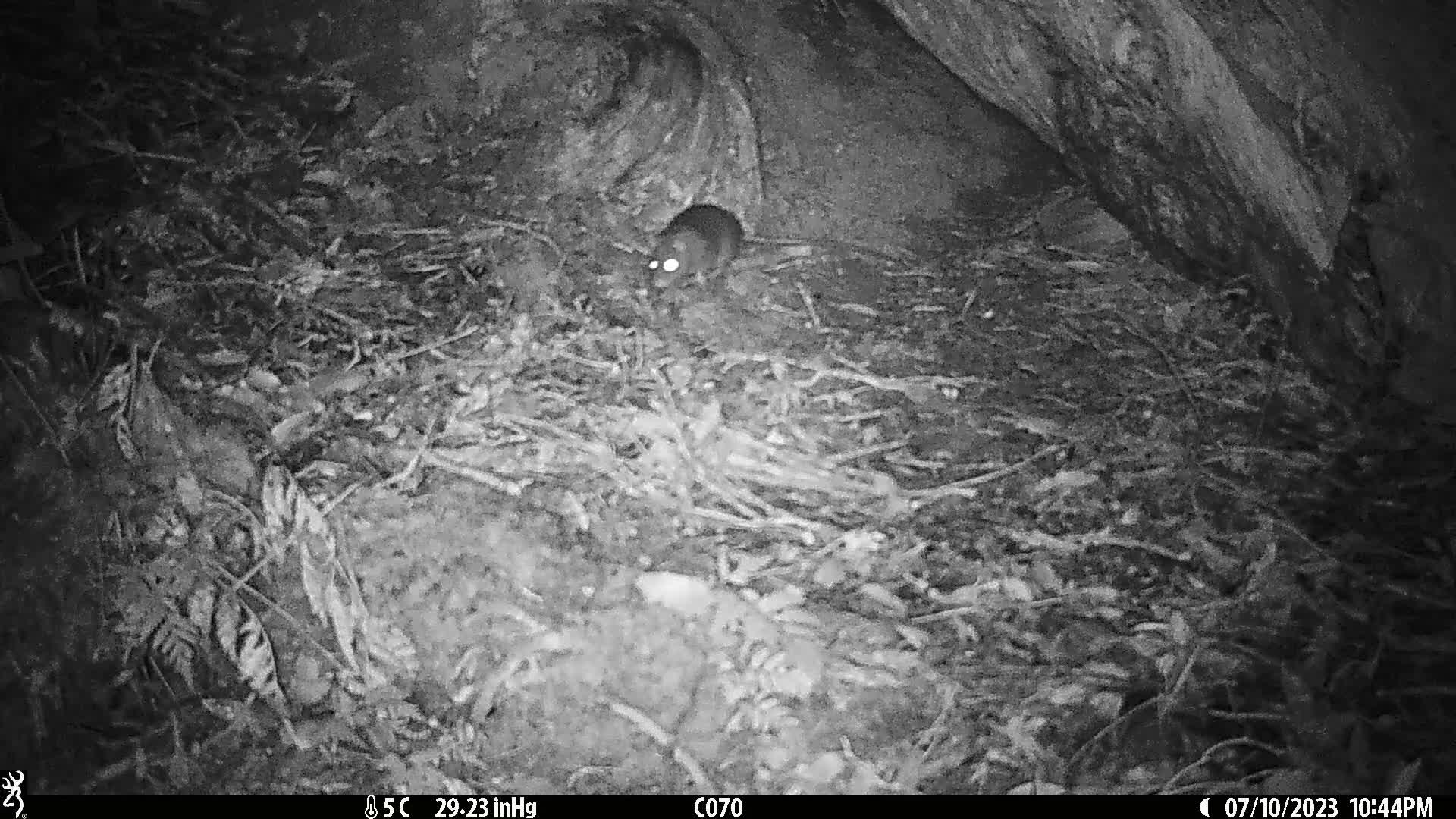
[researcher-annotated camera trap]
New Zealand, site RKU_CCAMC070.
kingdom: Animalia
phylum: Chordata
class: Mammalia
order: Rodentia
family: Muridae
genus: Rattus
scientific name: Rattus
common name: rat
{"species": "rat (Rattus)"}